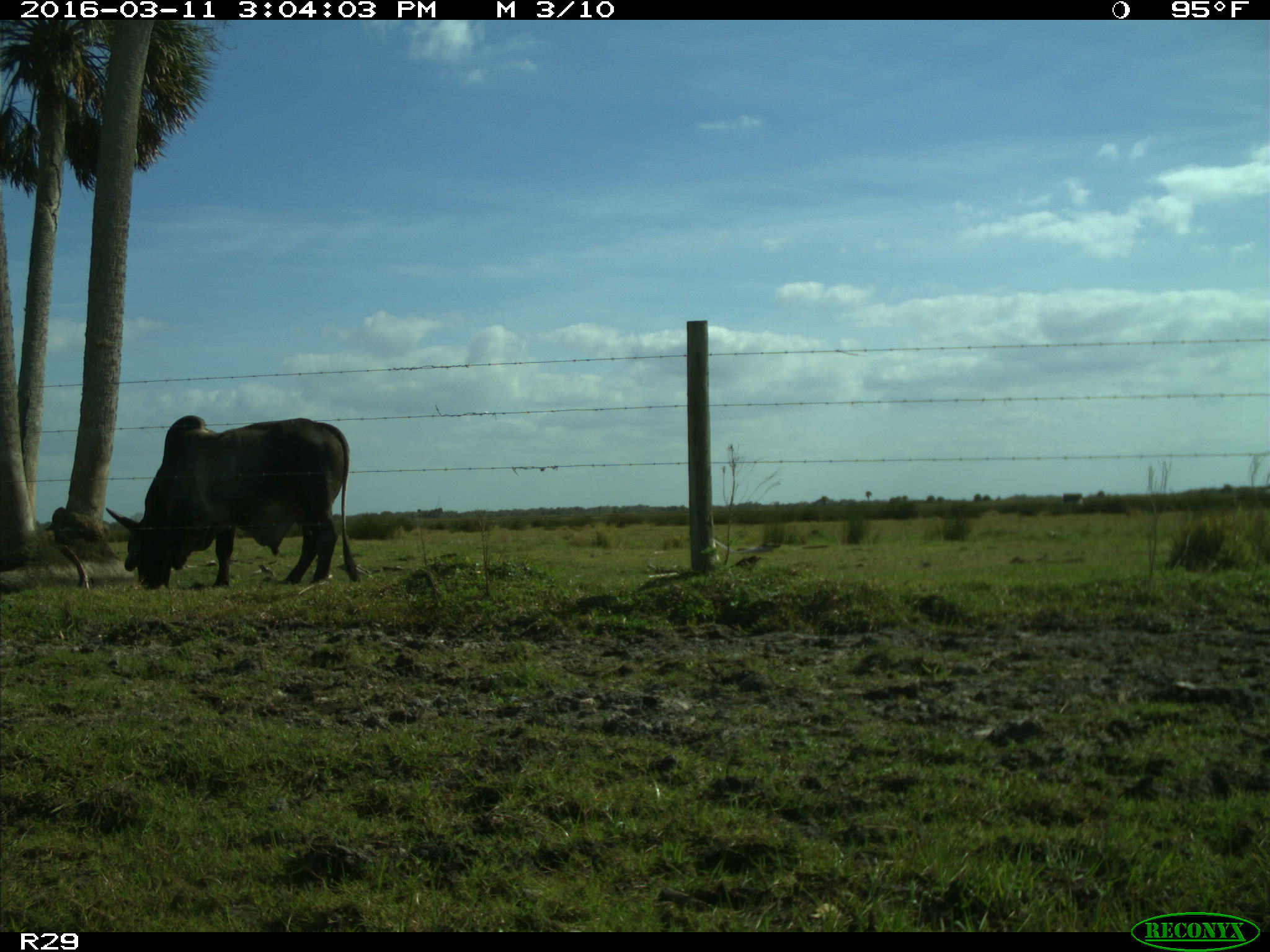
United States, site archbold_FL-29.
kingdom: Animalia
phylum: Chordata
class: Mammalia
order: Artiodactyla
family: Bovidae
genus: Bos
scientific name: Bos taurus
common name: domestic cow